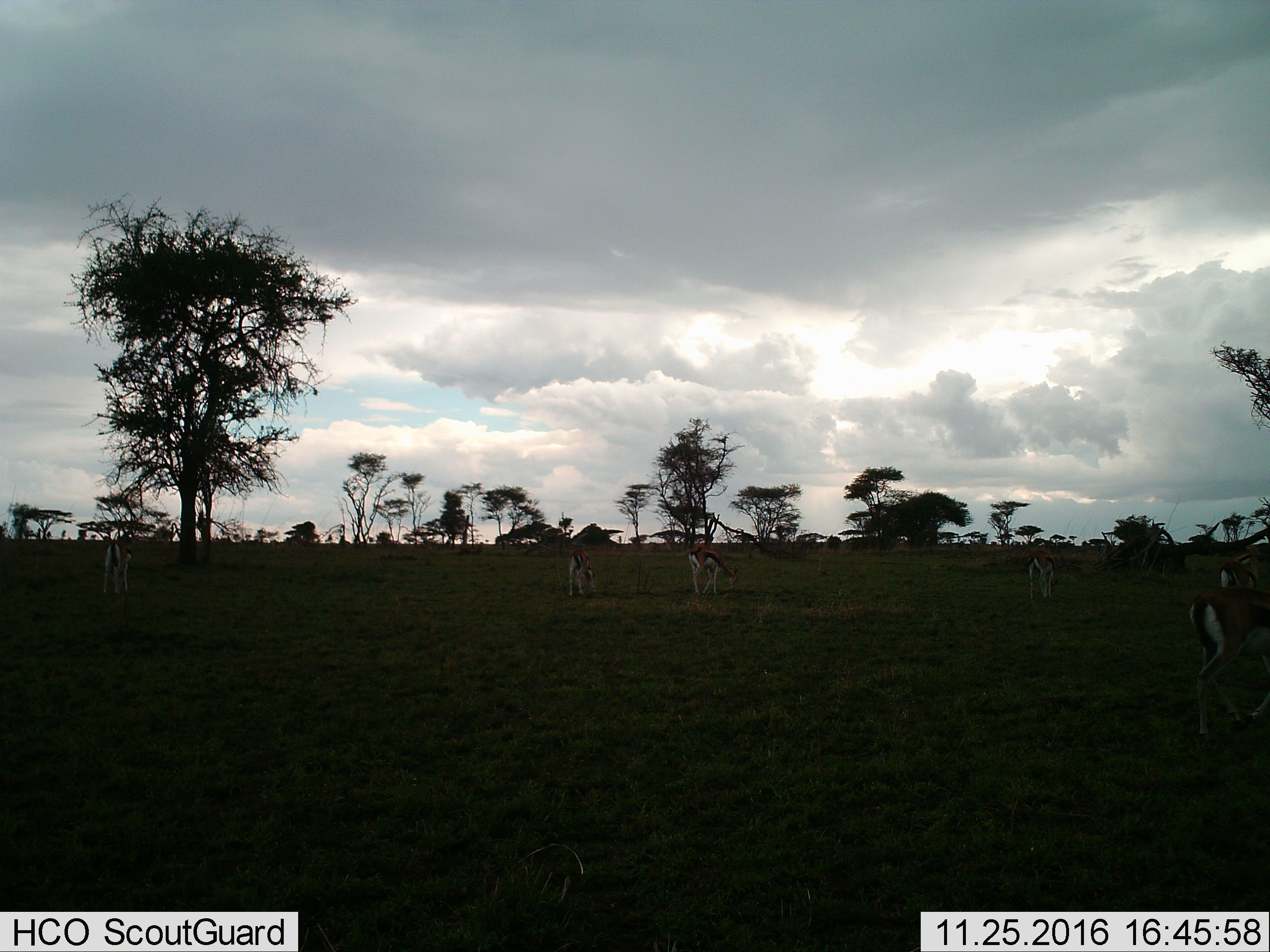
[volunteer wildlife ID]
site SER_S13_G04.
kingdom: Animalia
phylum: Chordata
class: Mammalia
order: Artiodactyla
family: Bovidae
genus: Eudorcas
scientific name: Eudorcas thomsonii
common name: thomson's gazelle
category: gazellethomsons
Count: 6.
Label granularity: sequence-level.